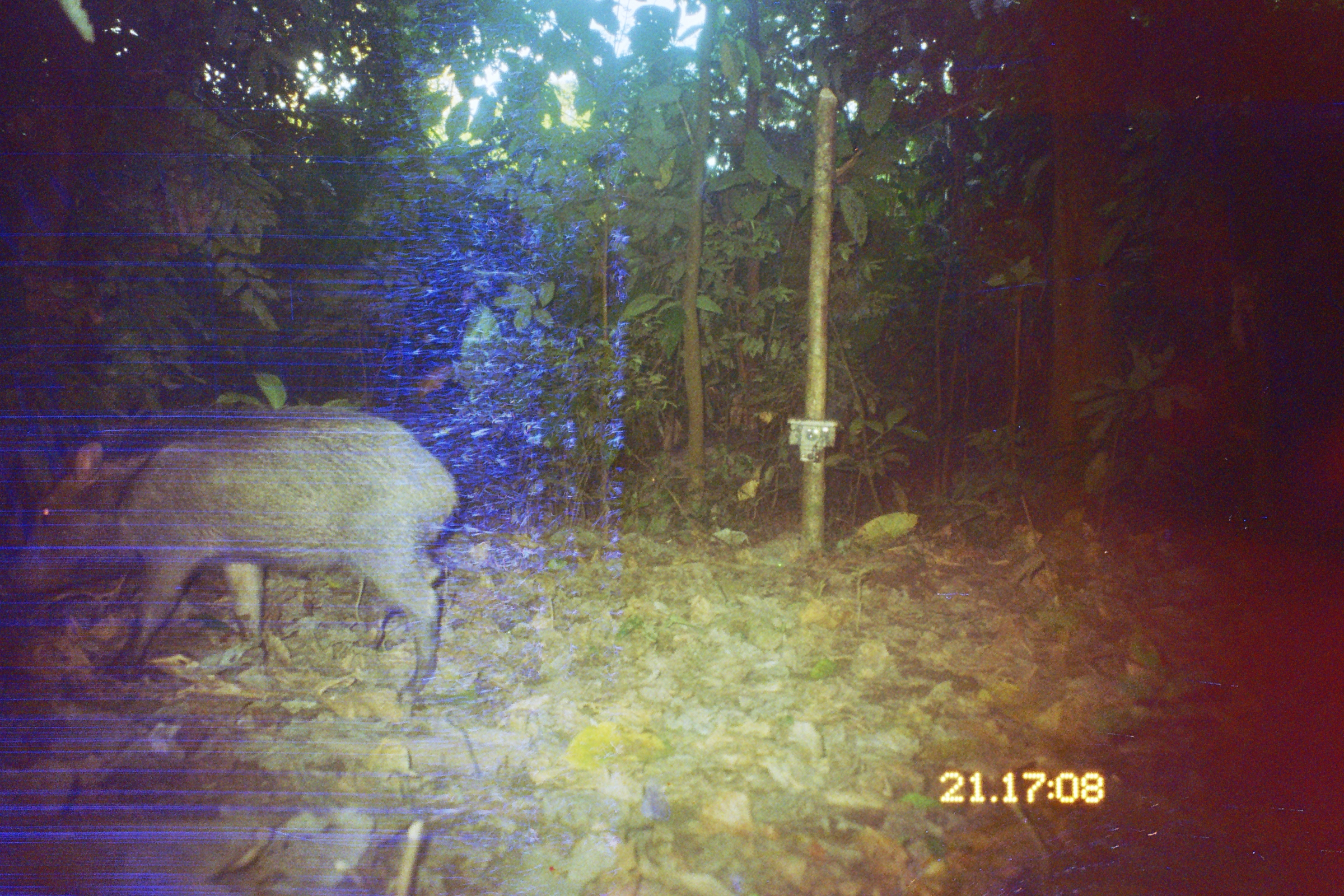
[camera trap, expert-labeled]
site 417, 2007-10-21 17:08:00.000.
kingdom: Animalia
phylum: Chordata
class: Mammalia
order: Artiodactyla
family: Tayassuidae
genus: Tayassu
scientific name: Tayassu pecari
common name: white-lipped peccary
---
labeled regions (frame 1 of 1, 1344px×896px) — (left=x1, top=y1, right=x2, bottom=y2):
tayassu pecari: (left=0, top=407, right=457, bottom=702)